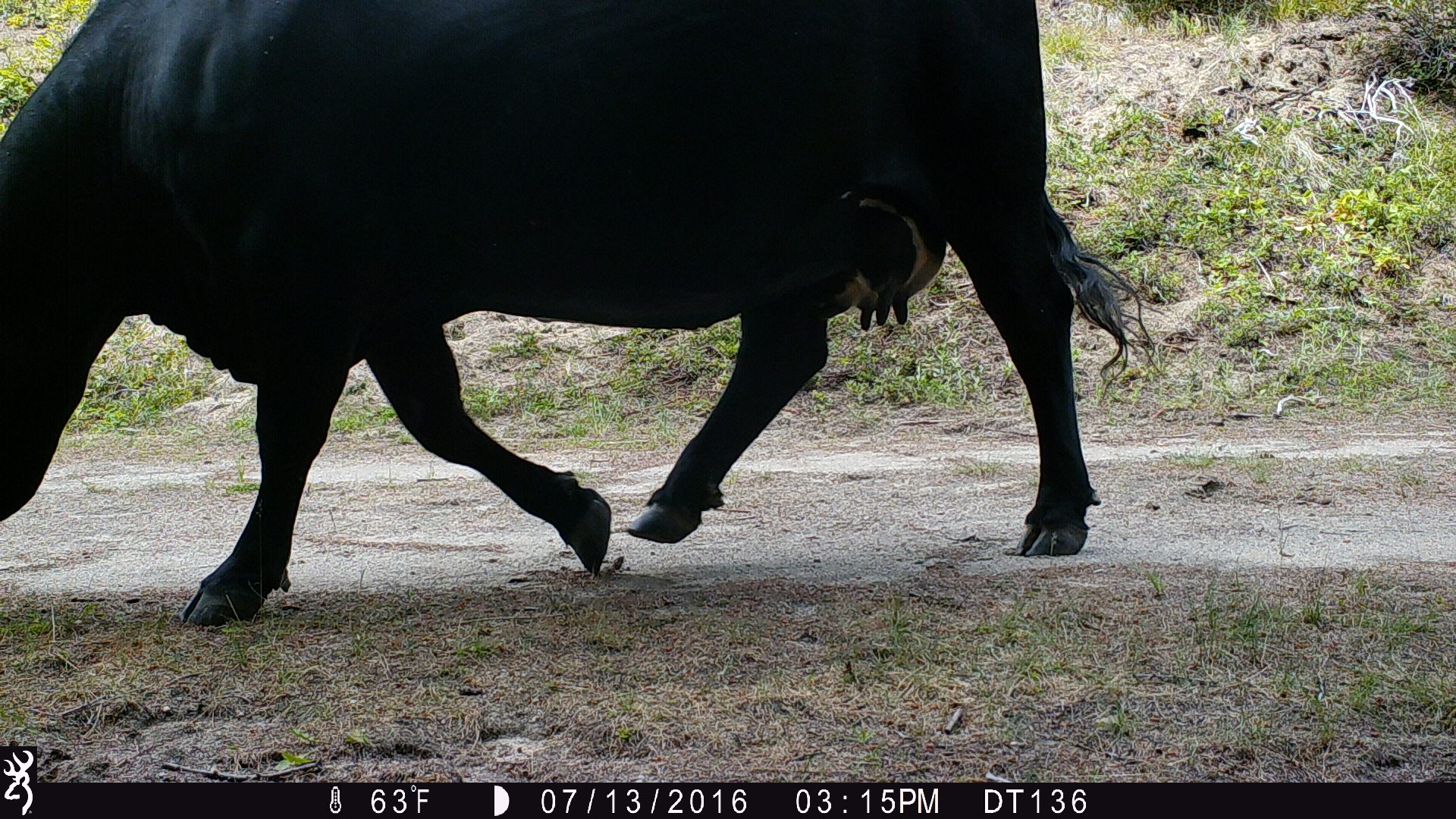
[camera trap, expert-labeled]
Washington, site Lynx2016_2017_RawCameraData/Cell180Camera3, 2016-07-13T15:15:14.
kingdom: Animalia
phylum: Chordata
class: Mammalia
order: Artiodactyla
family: Bovidae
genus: Bos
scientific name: Bos taurus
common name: domestic cattle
Domestic cattle (Bos taurus). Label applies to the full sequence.